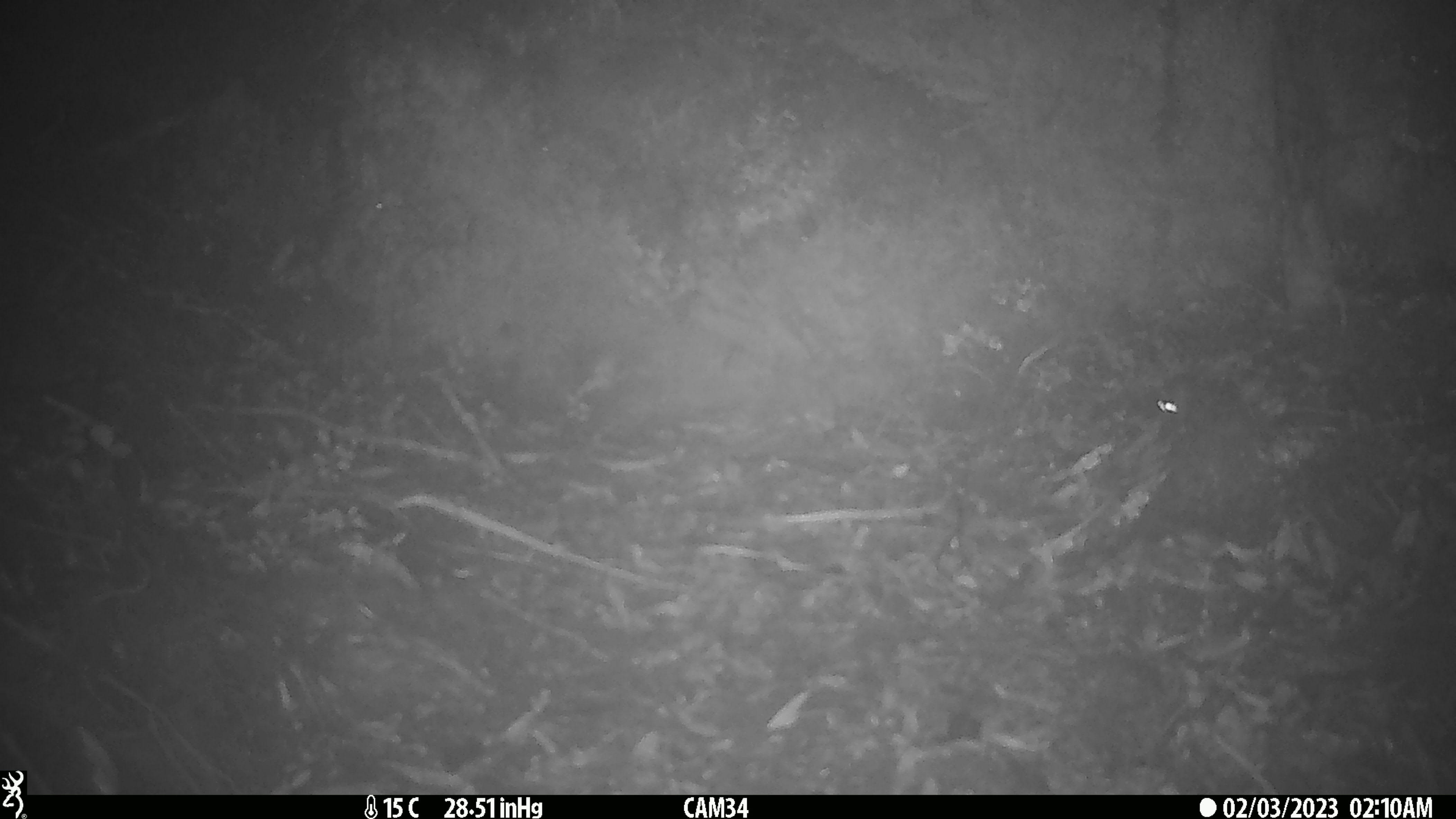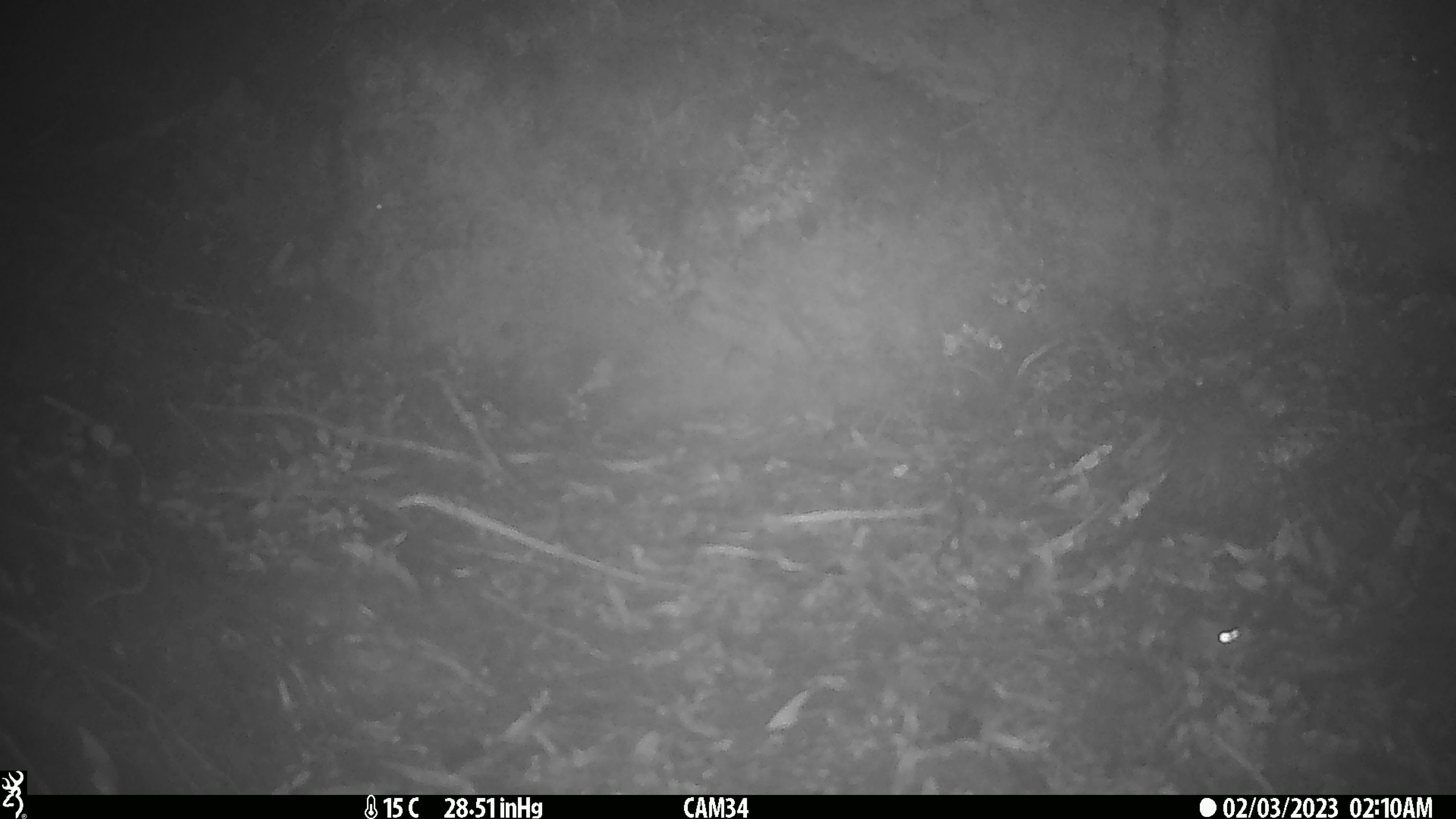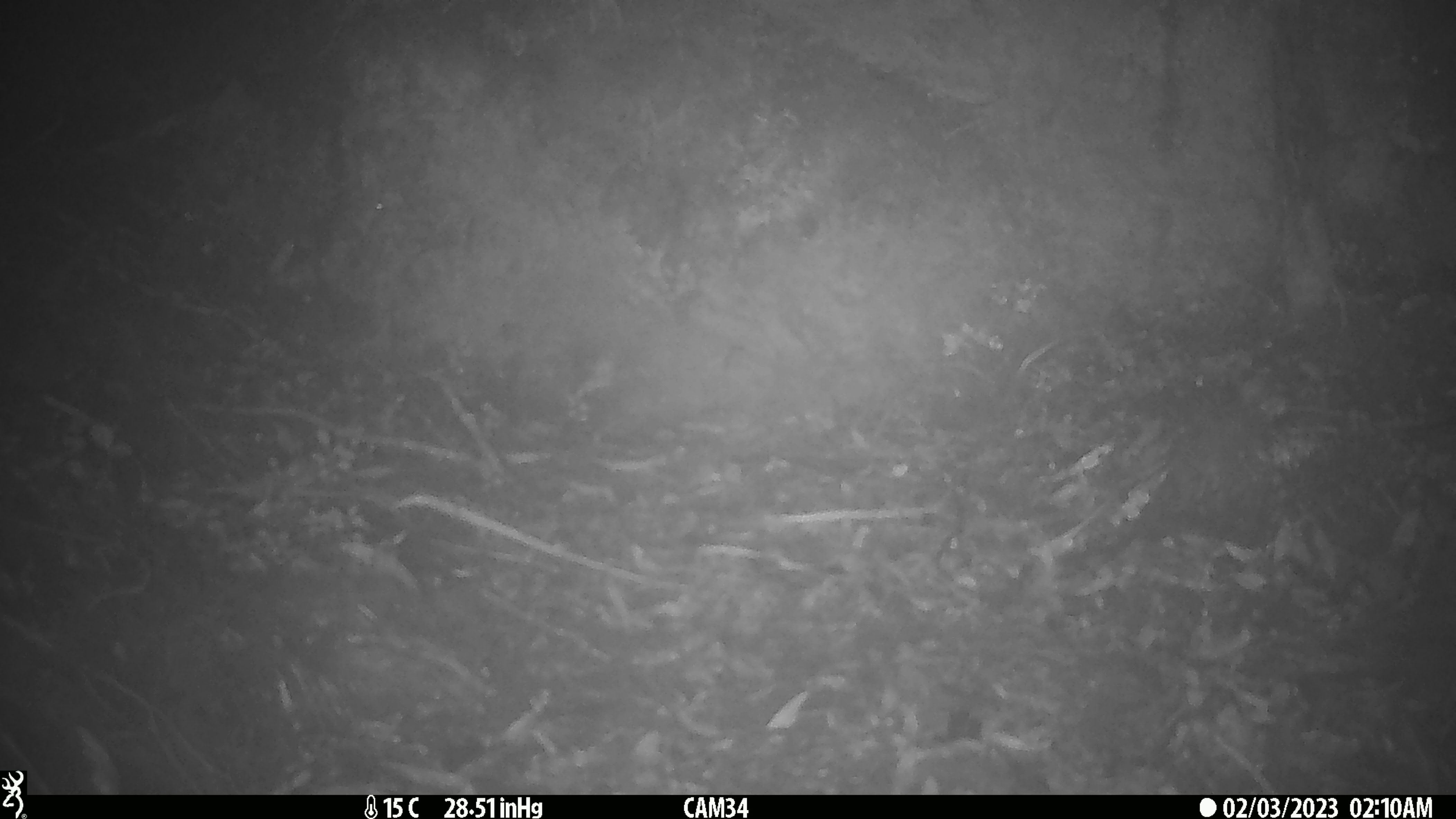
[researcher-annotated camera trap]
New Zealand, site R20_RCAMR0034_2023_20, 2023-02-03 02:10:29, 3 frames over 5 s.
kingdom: Animalia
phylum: Chordata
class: Mammalia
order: Rodentia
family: Muridae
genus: Mus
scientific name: Mus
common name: mouse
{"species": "mouse (Mus)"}